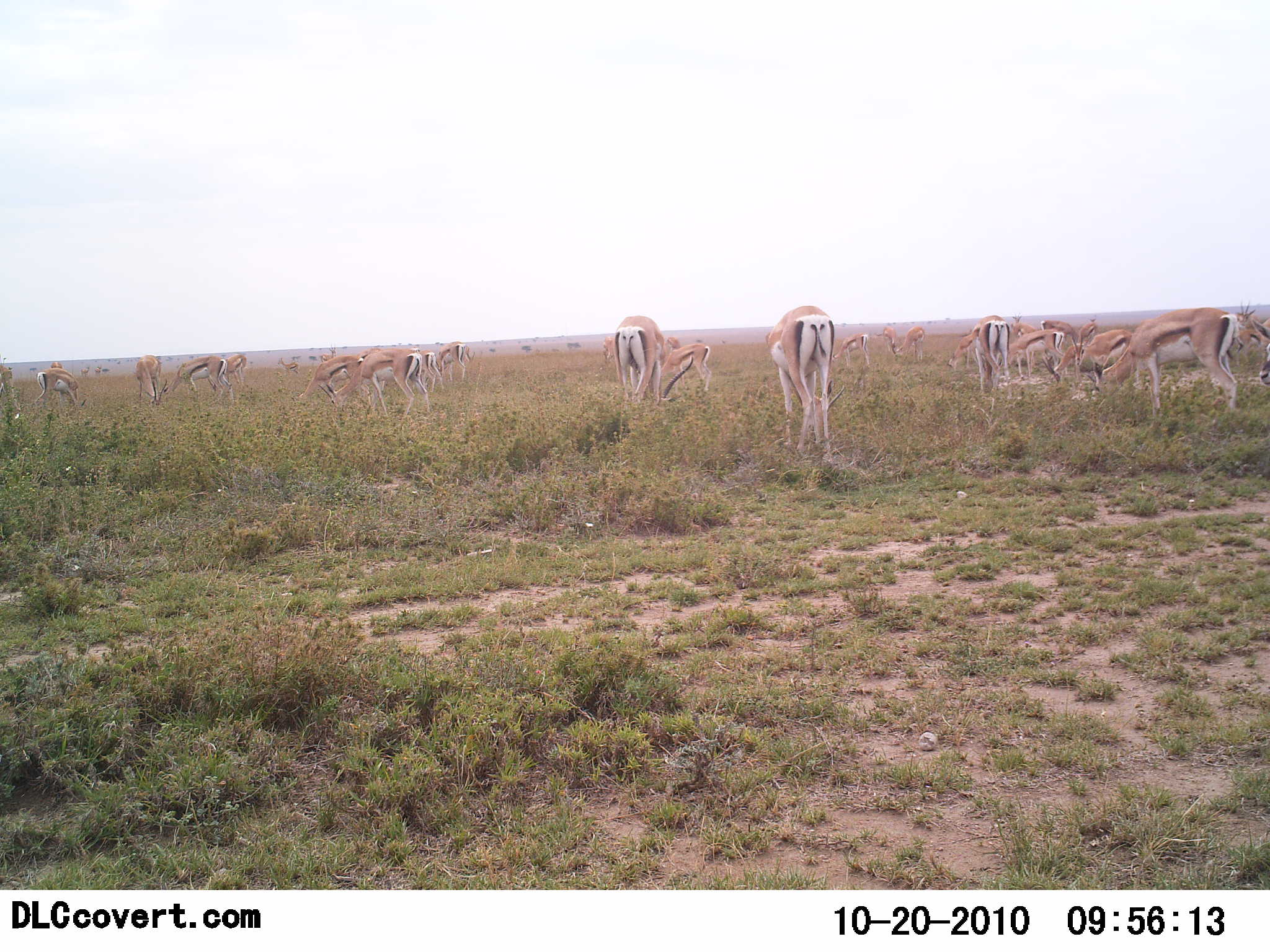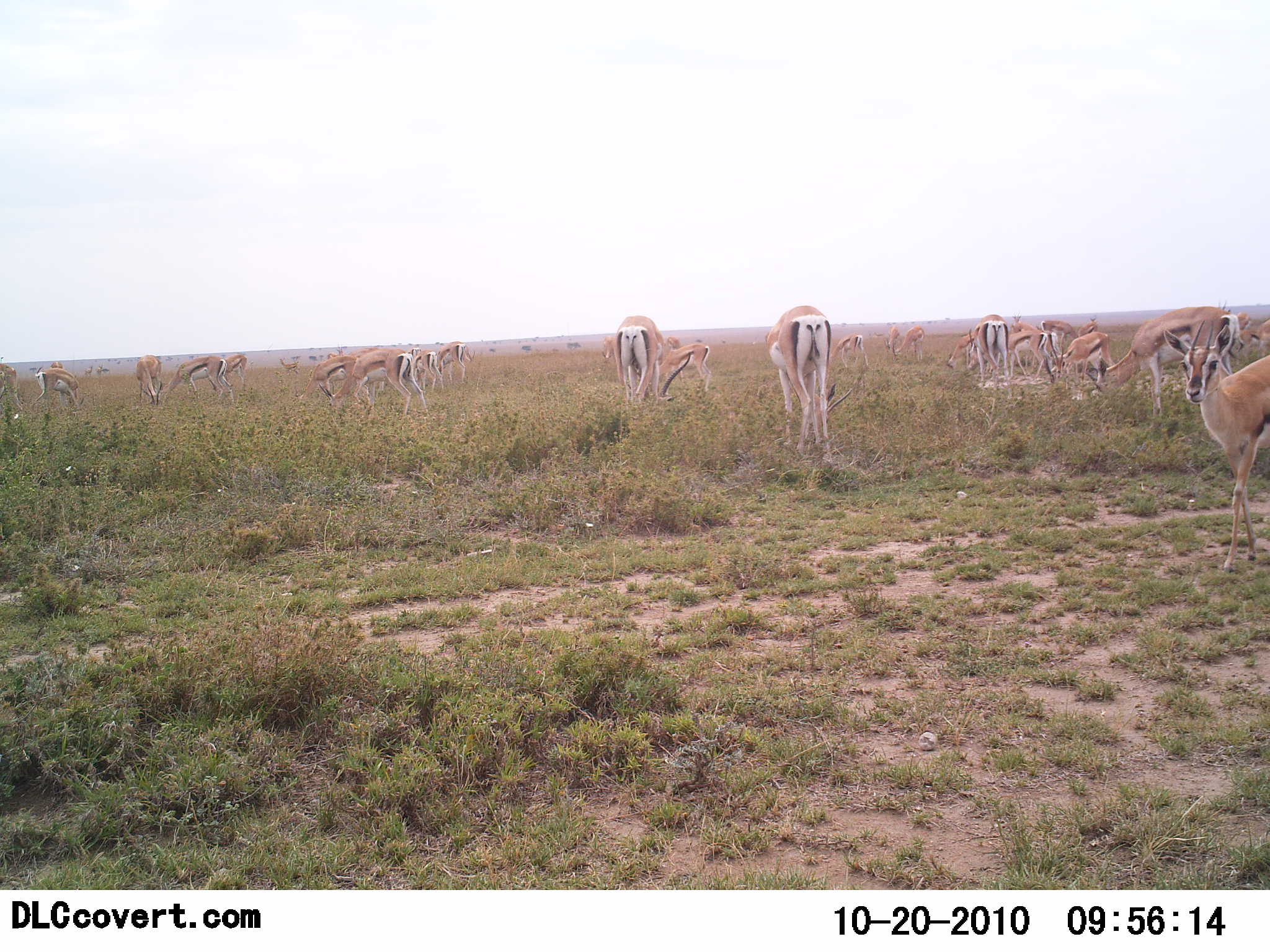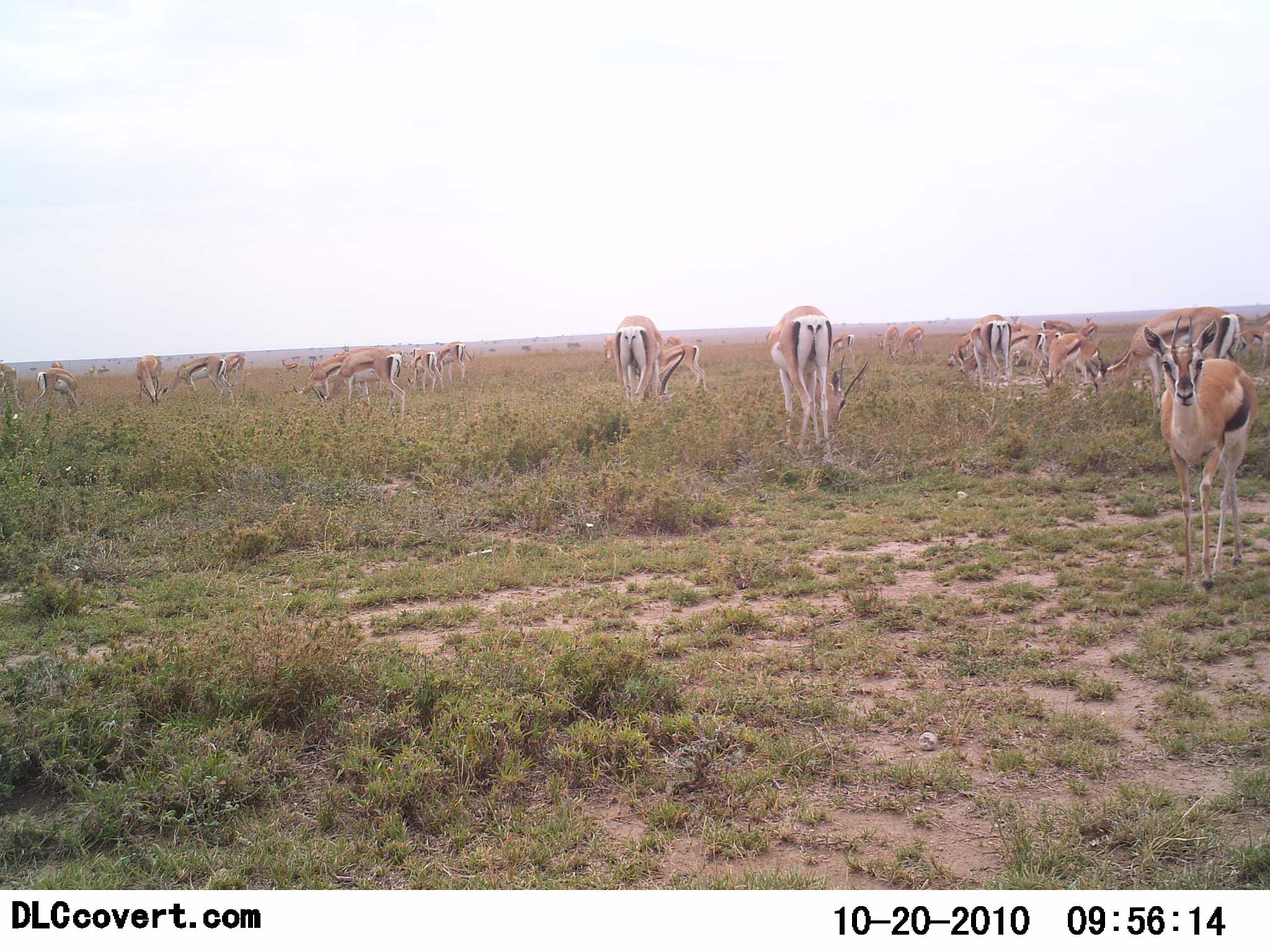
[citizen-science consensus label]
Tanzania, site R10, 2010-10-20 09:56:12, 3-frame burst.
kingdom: Animalia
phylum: Chordata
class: Mammalia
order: Artiodactyla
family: Bovidae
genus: Eudorcas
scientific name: Eudorcas thomsonii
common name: thomson's gazelle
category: gazellethomsons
Gazellethomsons (thomson's gazelle) (Eudorcas thomsonii), count 11-50. Behavior (volunteer vote fractions): standing 53%, resting 12%, moving 47%, interacting 12%. Young present (vote fraction): 0%. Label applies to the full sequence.